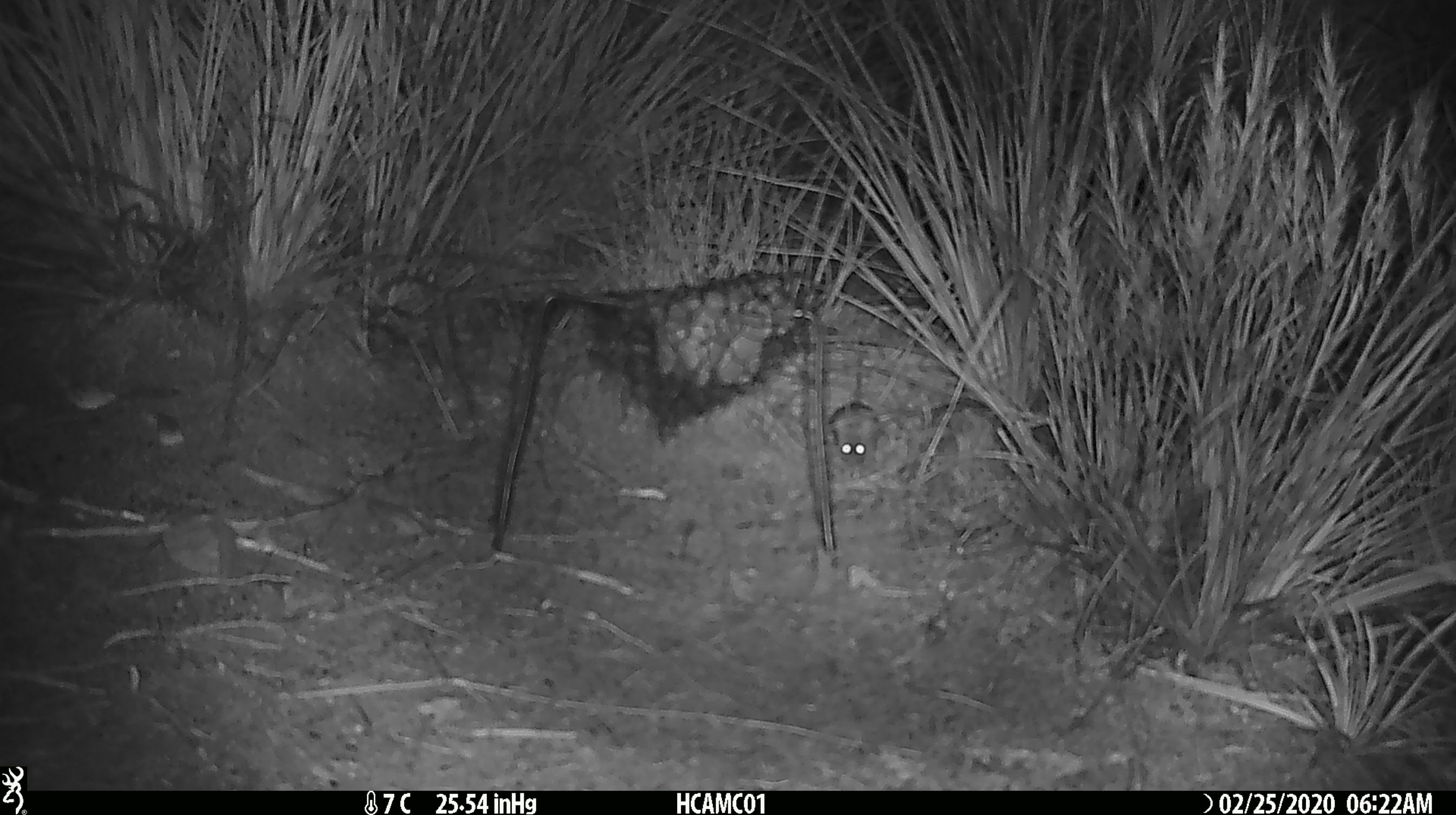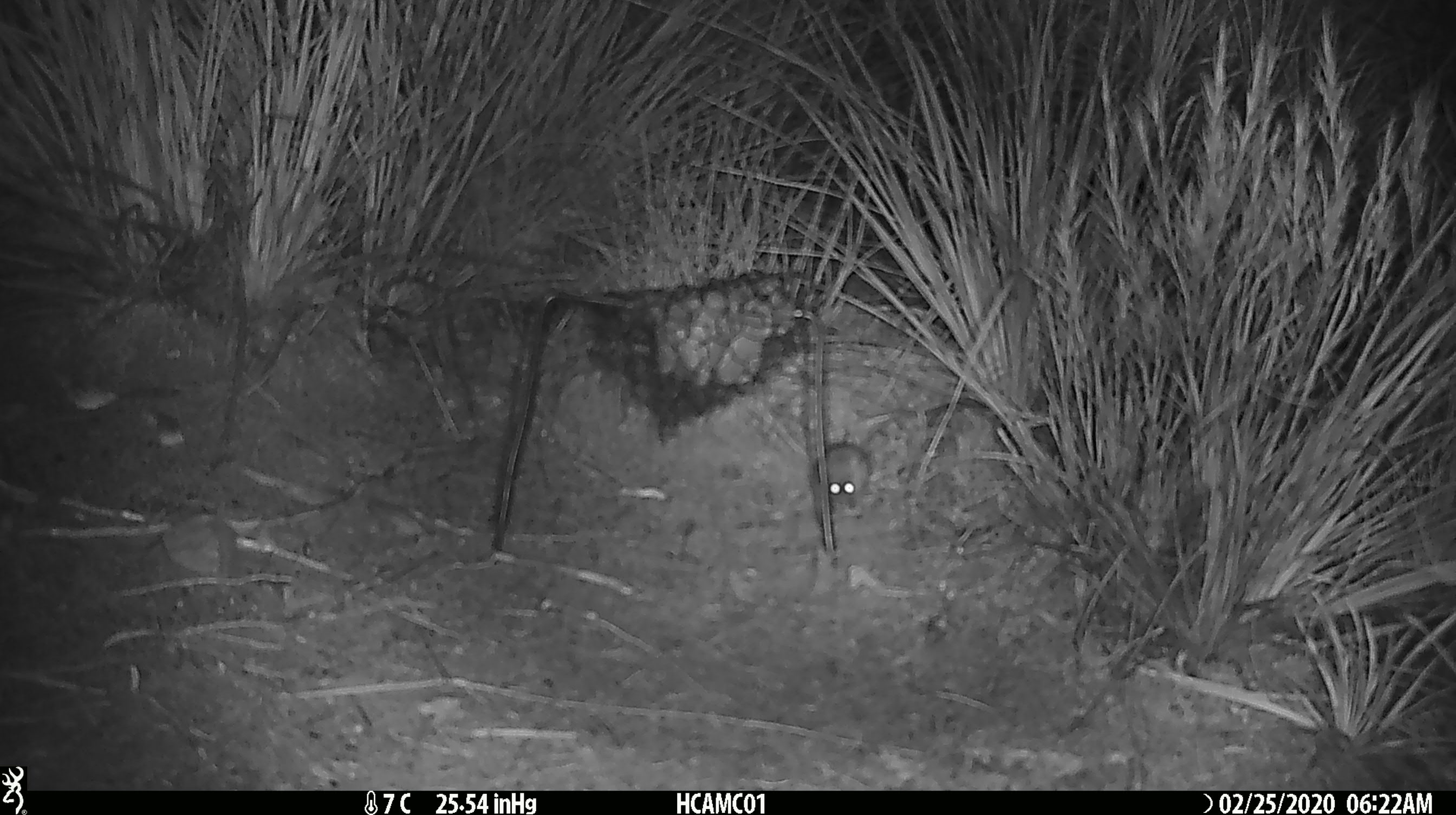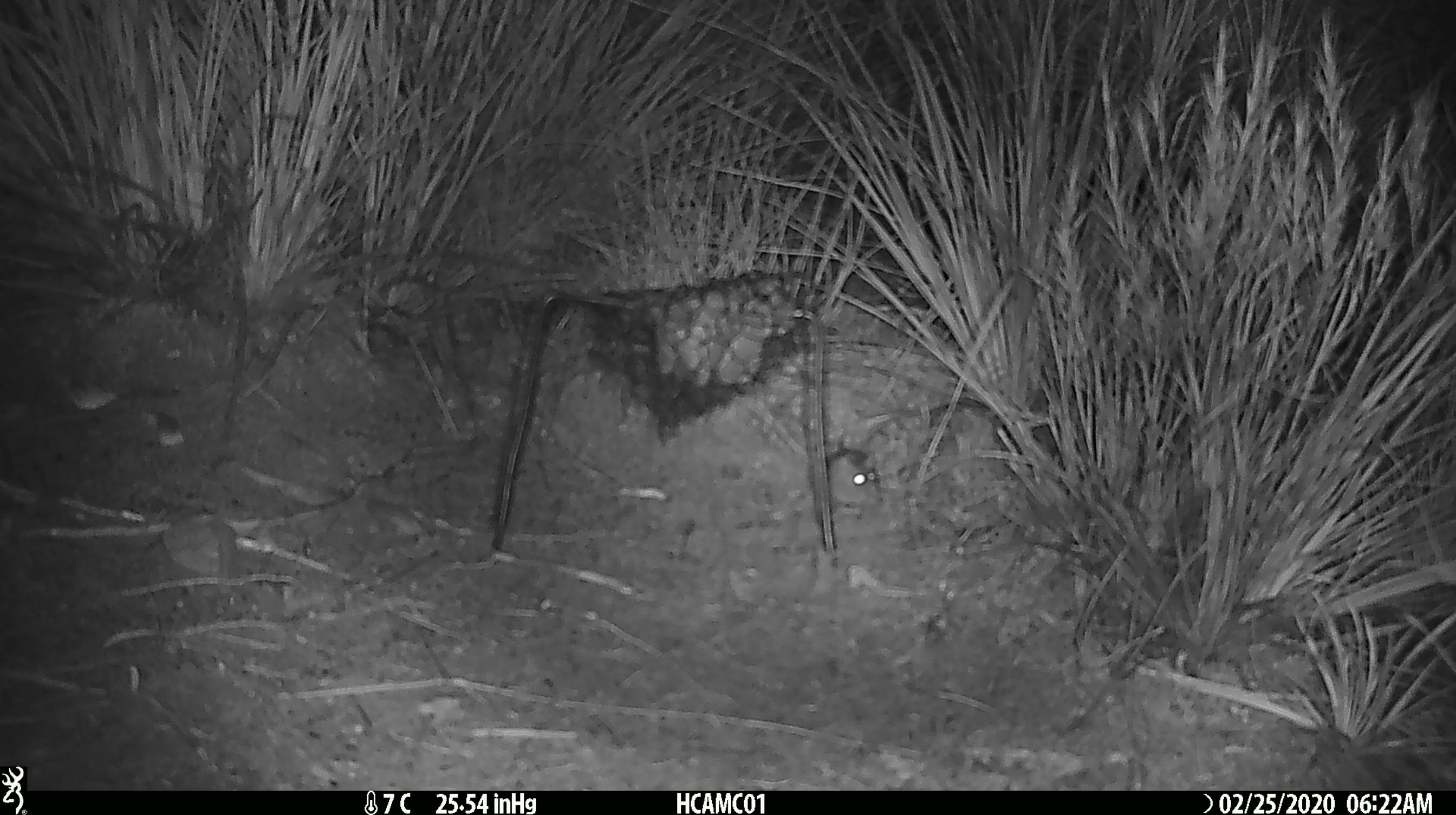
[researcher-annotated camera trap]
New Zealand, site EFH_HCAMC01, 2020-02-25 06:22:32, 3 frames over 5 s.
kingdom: Animalia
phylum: Chordata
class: Mammalia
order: Rodentia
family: Muridae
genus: Mus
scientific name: Mus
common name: mouse